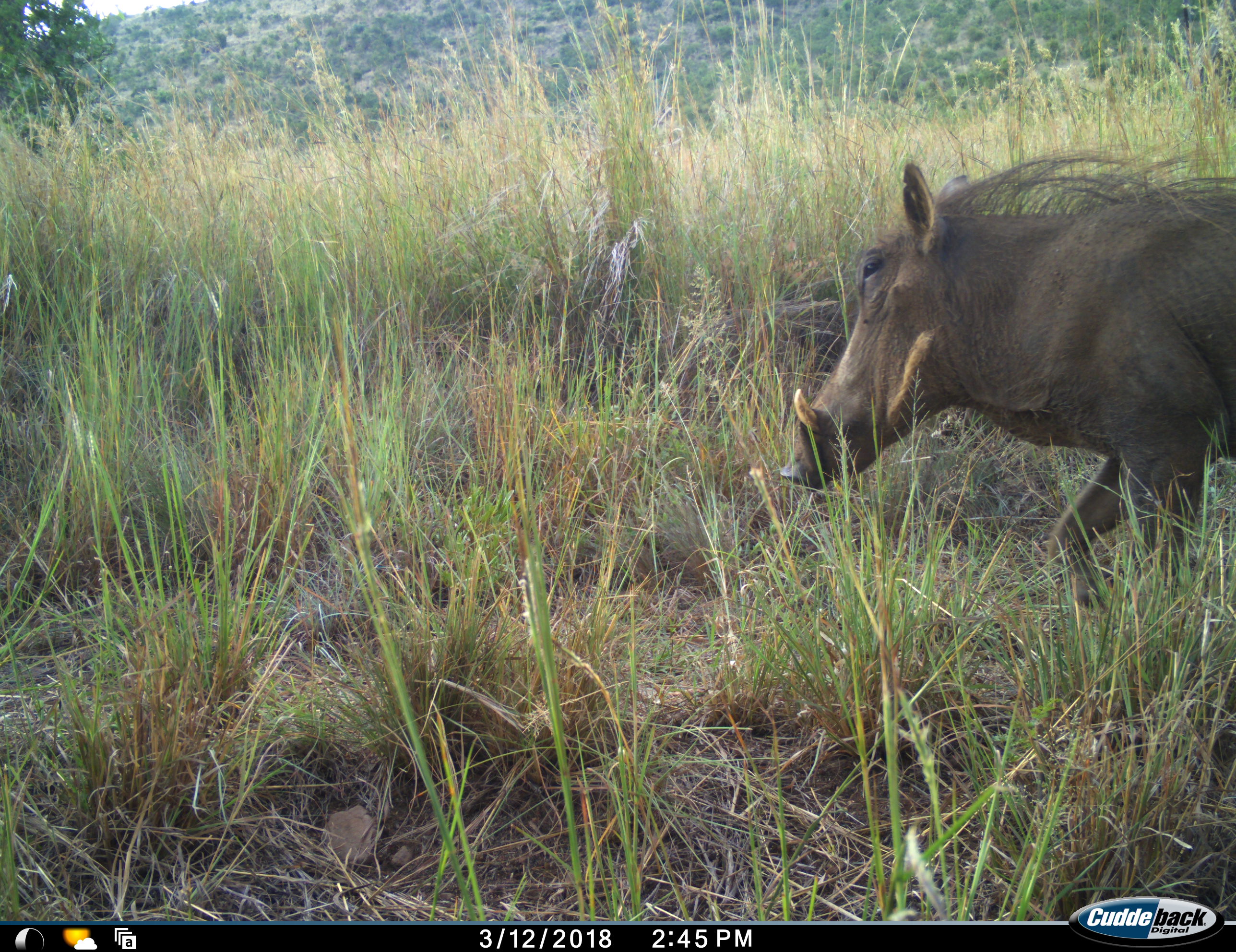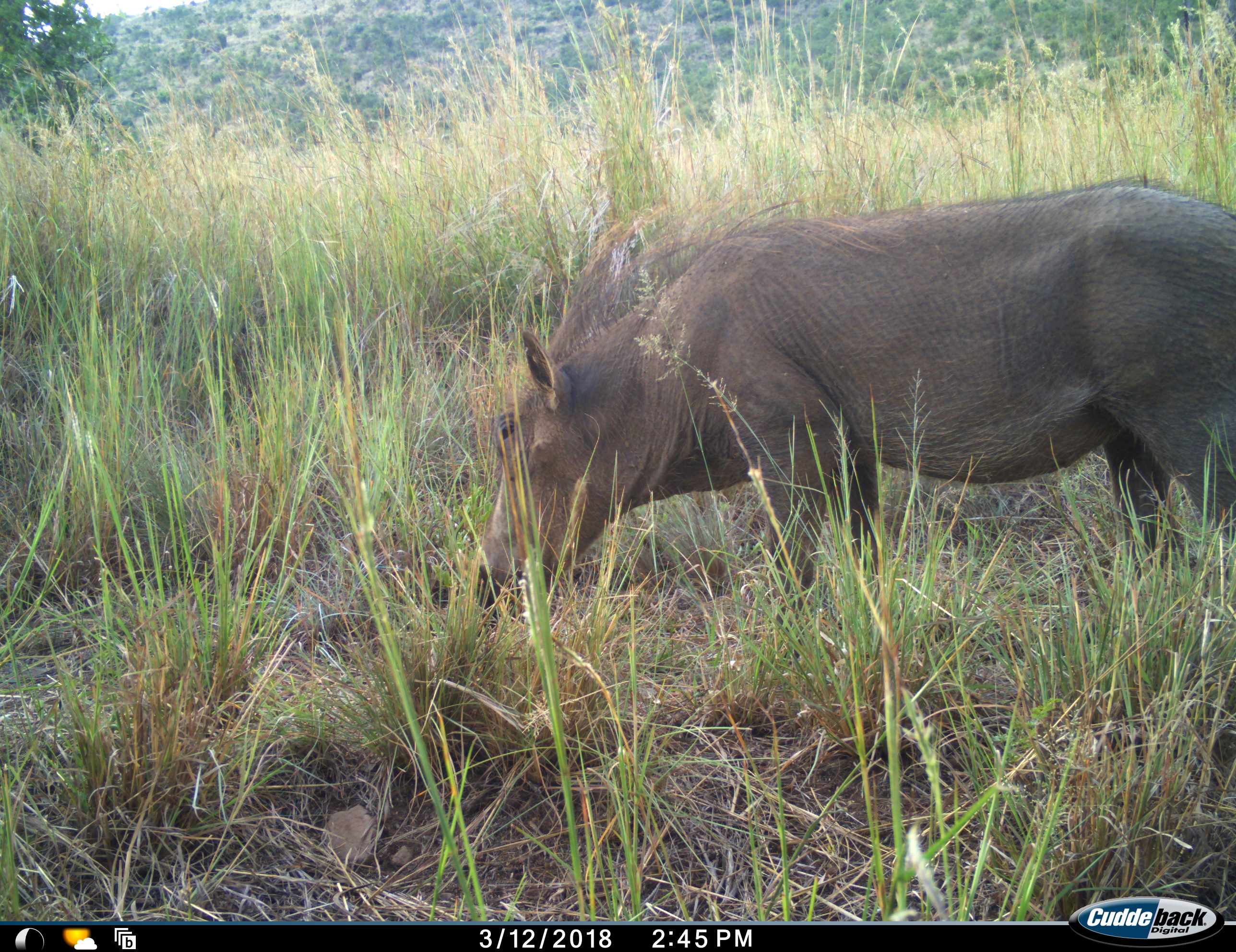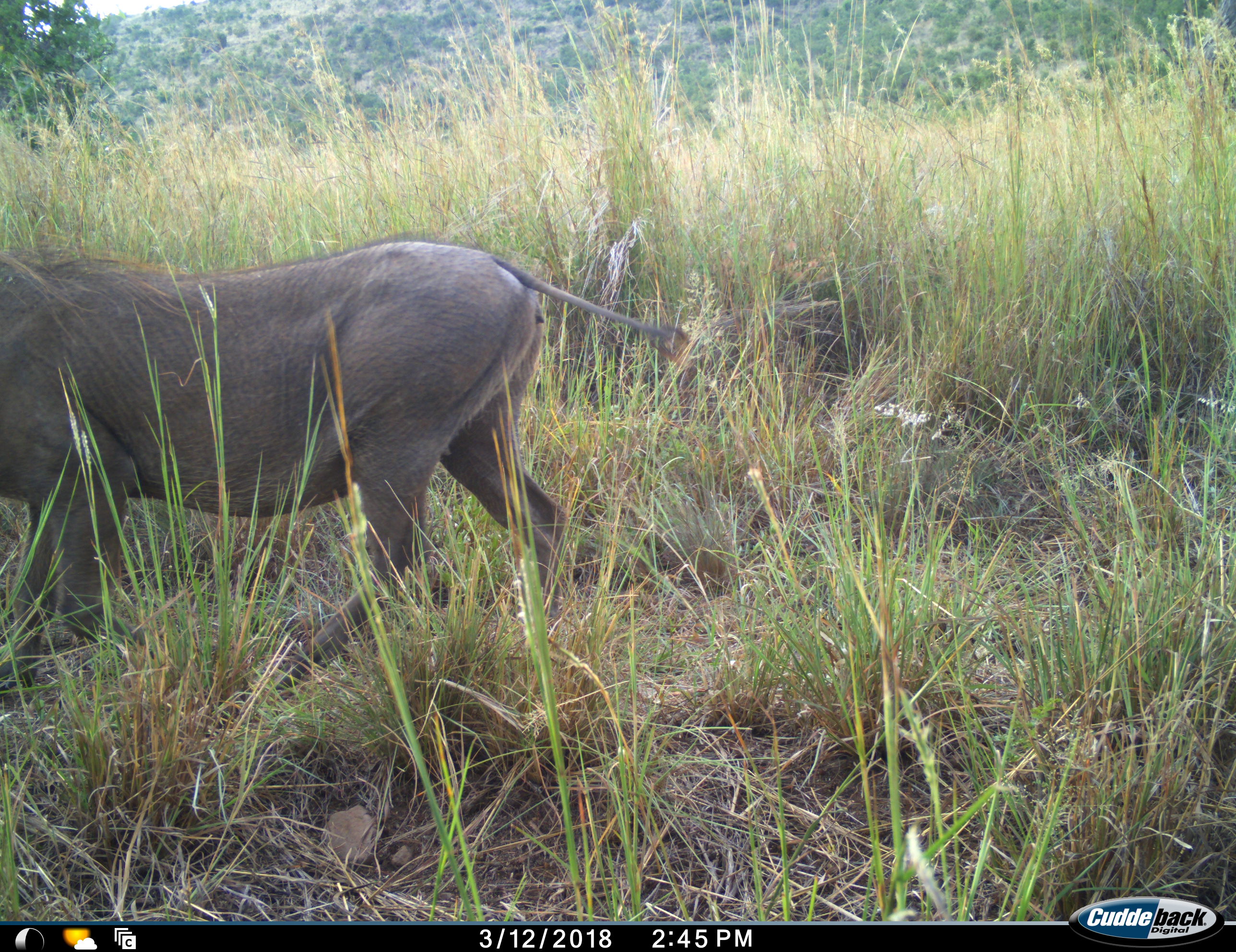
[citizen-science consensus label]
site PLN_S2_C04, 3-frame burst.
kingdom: Animalia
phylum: Chordata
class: Mammalia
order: Artiodactyla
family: Suidae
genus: Phacochoerus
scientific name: Phacochoerus africanus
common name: warthog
Warthog (Phacochoerus africanus), count 1. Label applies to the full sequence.